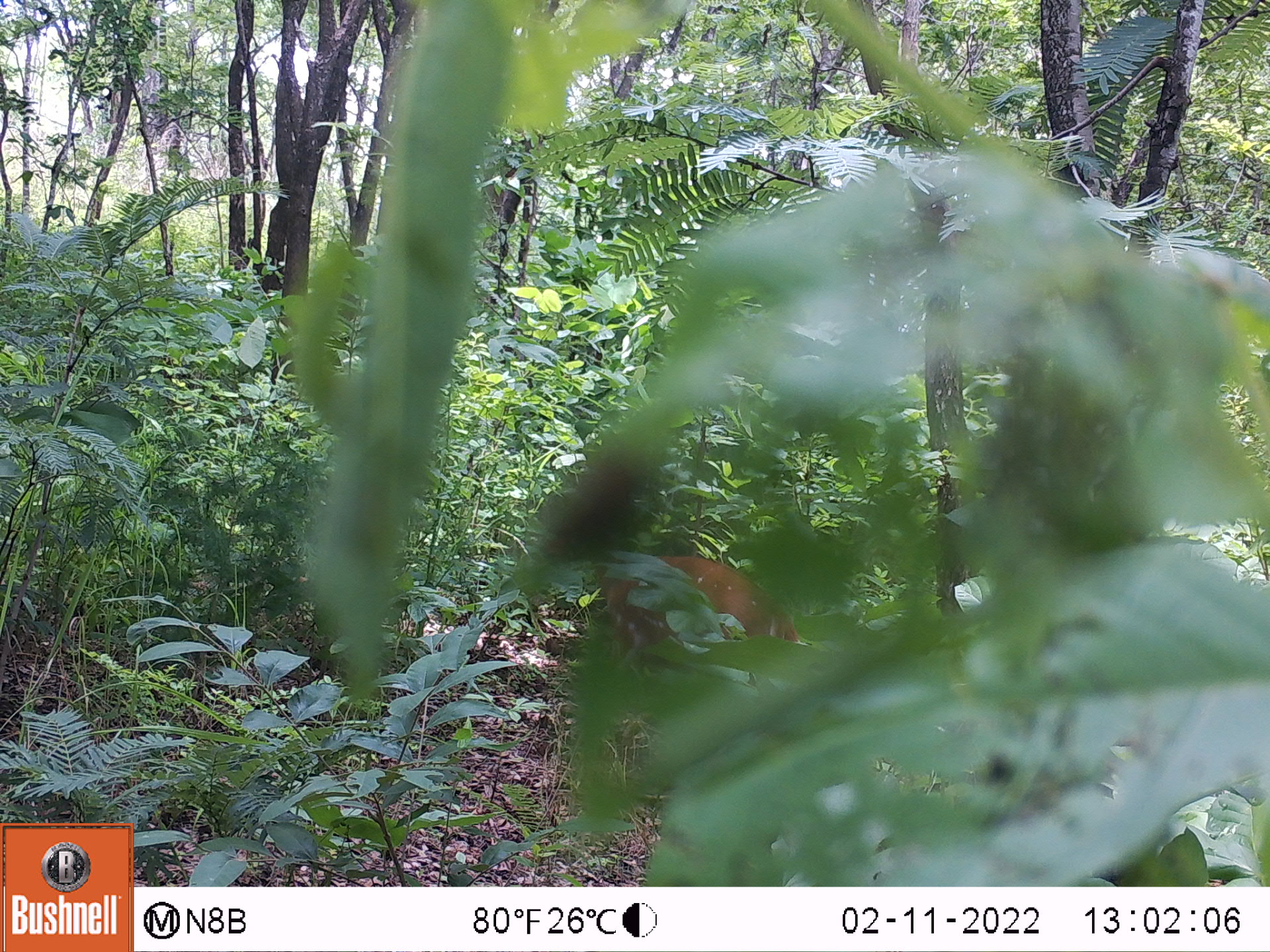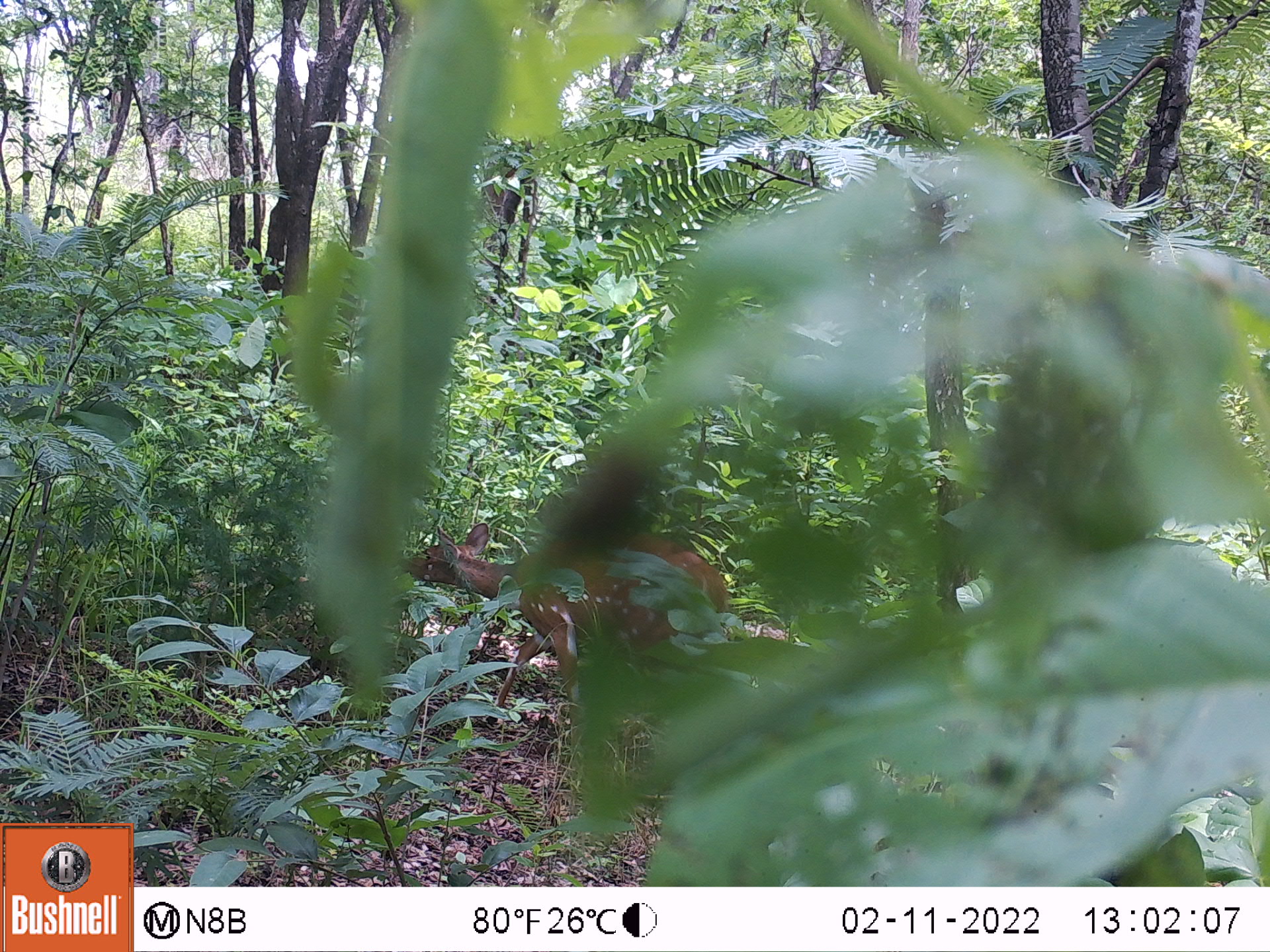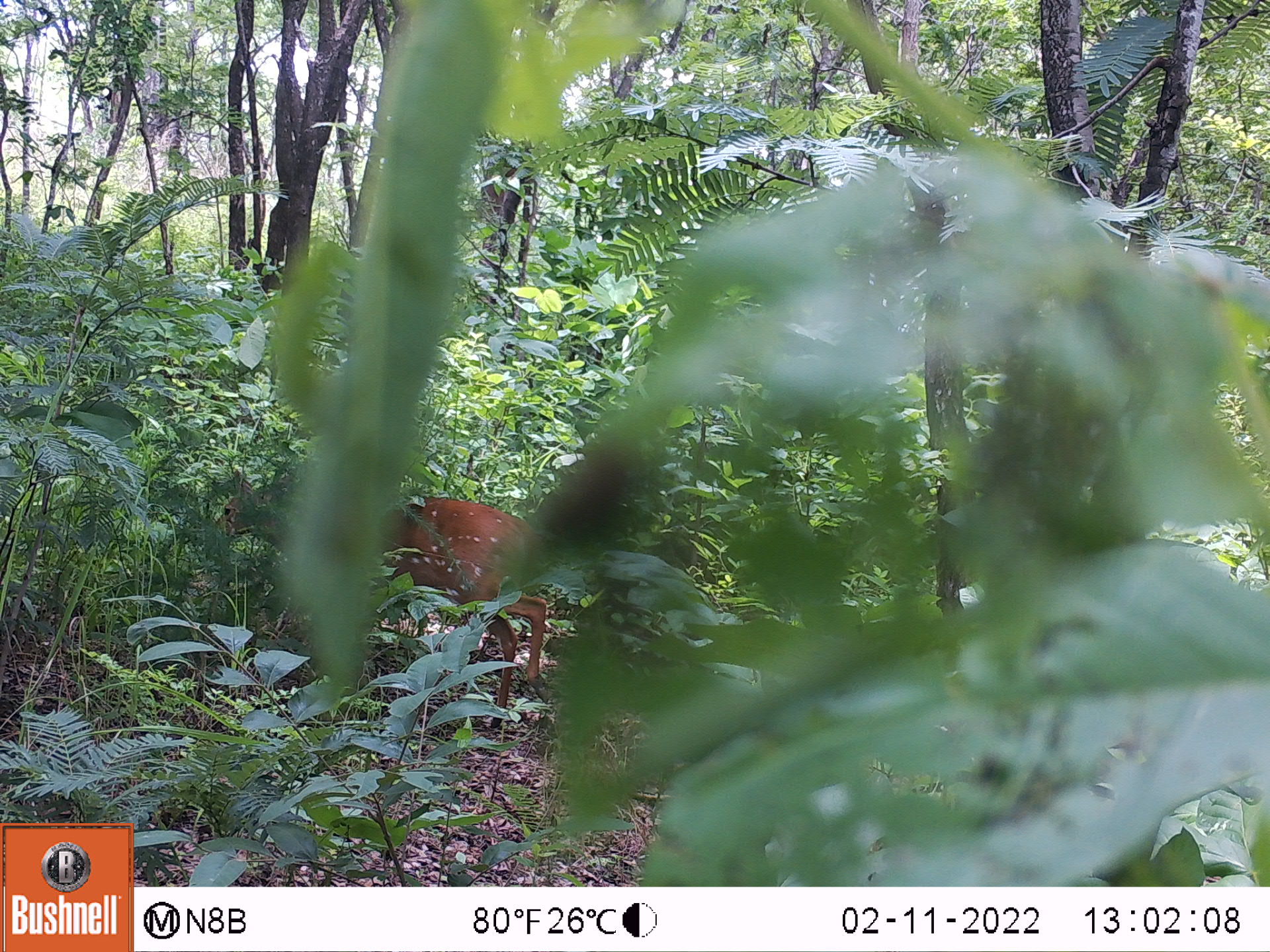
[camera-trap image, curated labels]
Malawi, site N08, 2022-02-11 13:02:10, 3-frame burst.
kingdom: Animalia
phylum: Chordata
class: Mammalia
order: Artiodactyla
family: Bovidae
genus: Tragelaphus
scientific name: Tragelaphus sylvaticus sylvaticus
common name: cape bushbuck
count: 1